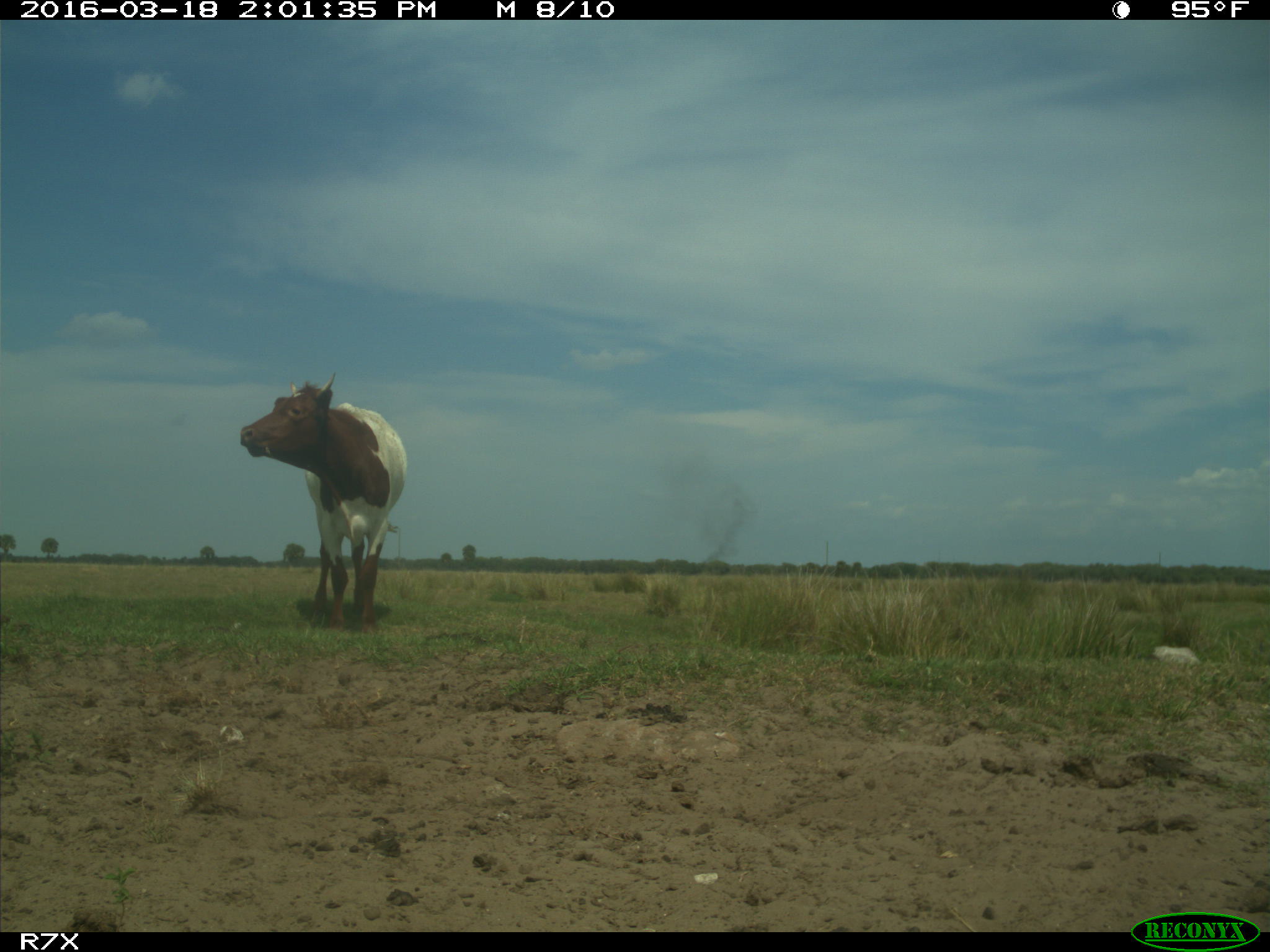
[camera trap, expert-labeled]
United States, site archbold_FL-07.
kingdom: Animalia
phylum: Chordata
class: Mammalia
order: Artiodactyla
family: Bovidae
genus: Bos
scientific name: Bos taurus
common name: domestic cow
Bos taurus (domestic cow).